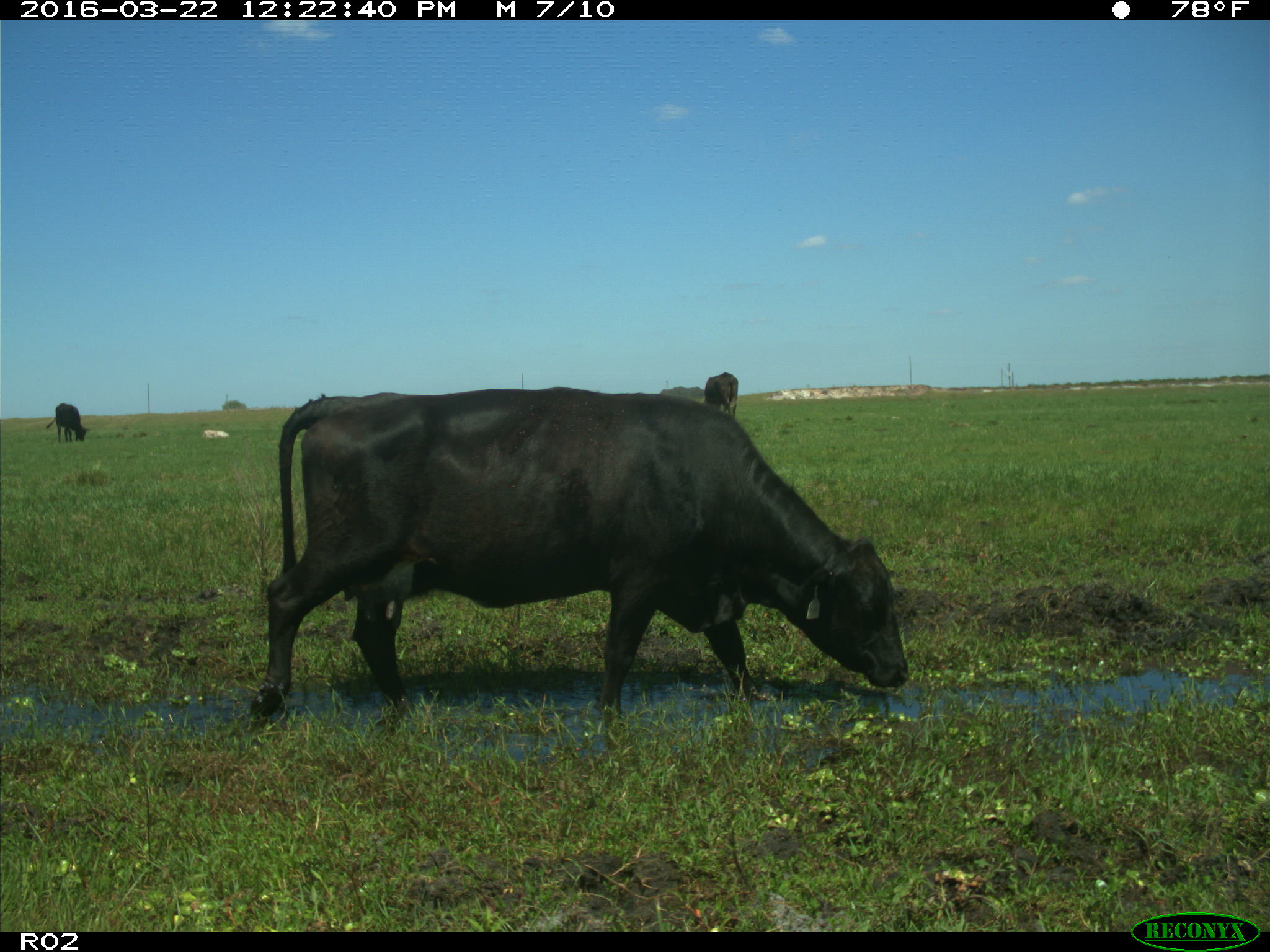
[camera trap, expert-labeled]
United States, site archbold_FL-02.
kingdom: Animalia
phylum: Chordata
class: Mammalia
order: Artiodactyla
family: Bovidae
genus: Bos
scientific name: Bos taurus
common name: domestic cow